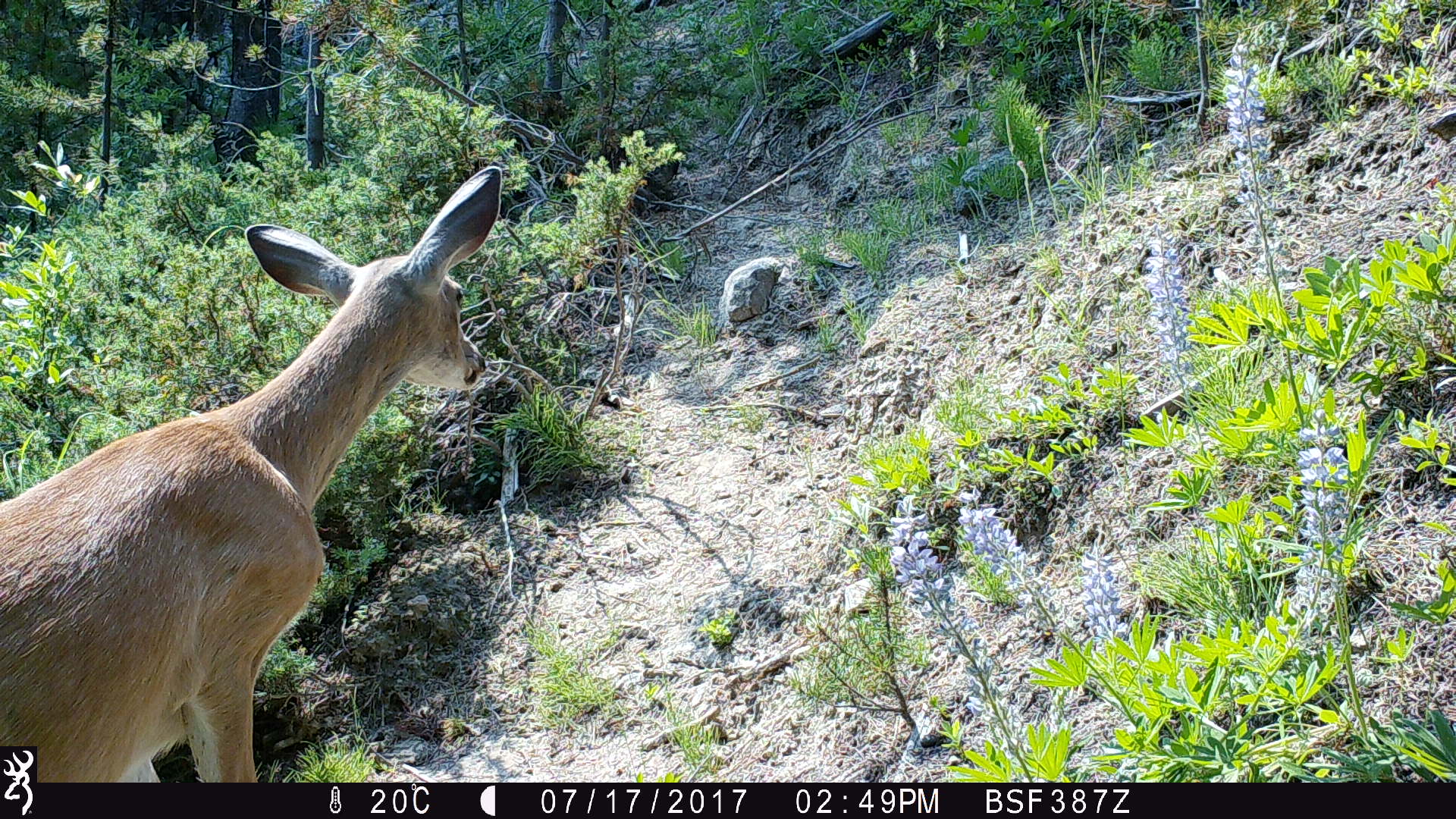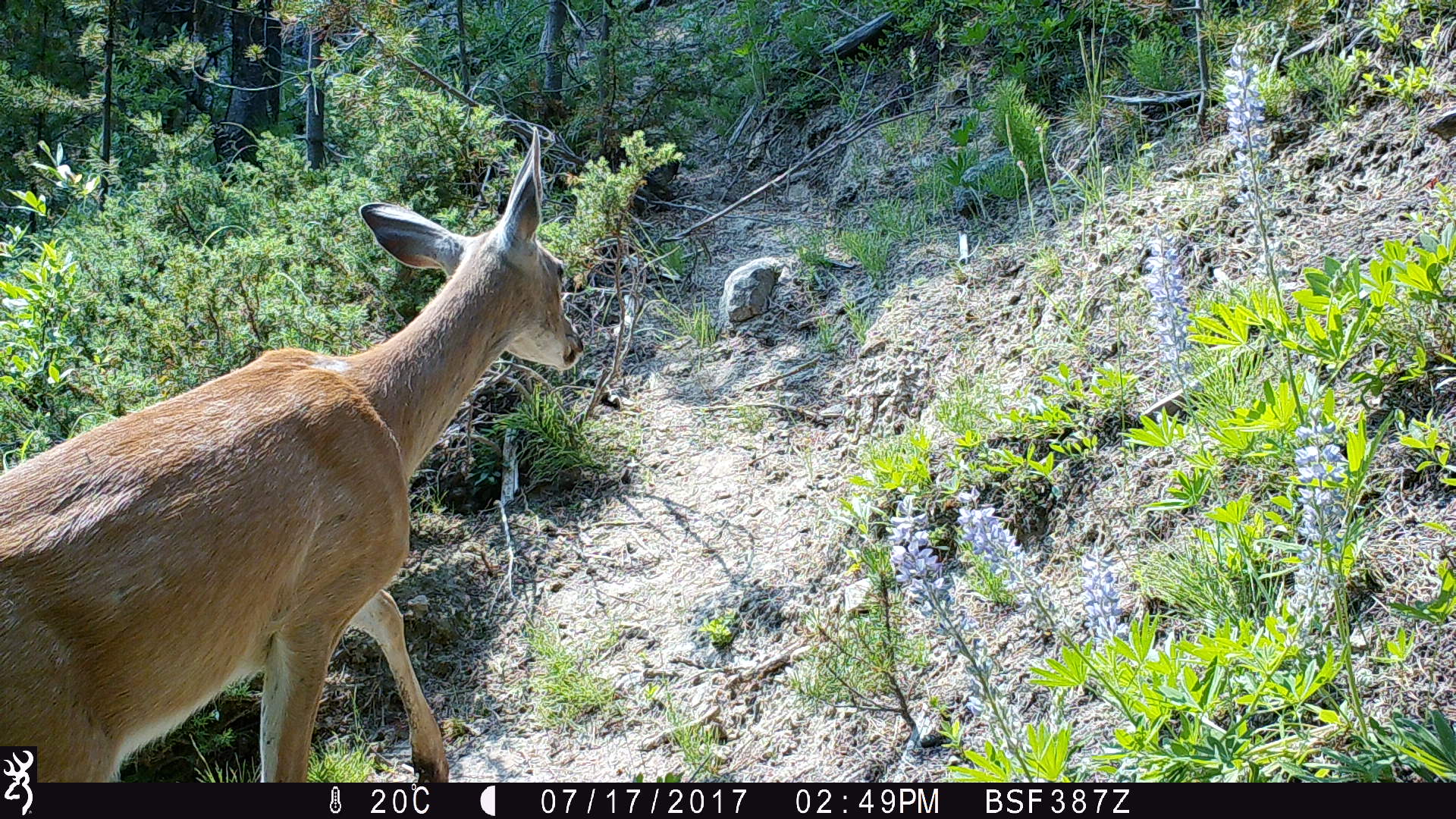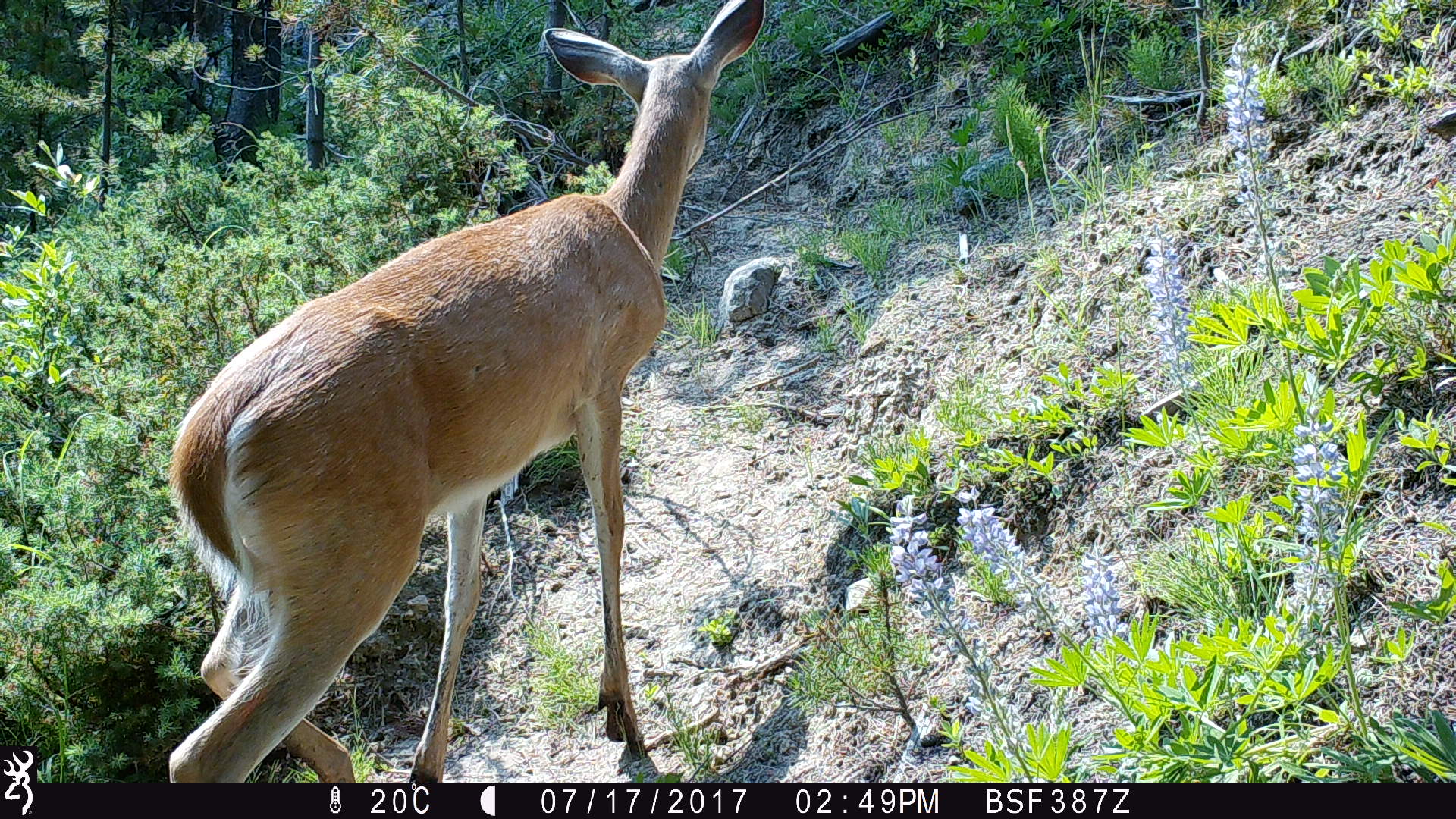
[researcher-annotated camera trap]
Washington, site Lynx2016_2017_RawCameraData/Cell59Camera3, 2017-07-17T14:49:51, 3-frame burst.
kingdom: Animalia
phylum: Chordata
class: Mammalia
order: Artiodactyla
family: Cervidae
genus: Odocoileus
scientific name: Odocoileus virginianus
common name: white-tailed deer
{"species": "Odocoileus virginianus (white-tailed deer)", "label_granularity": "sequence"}